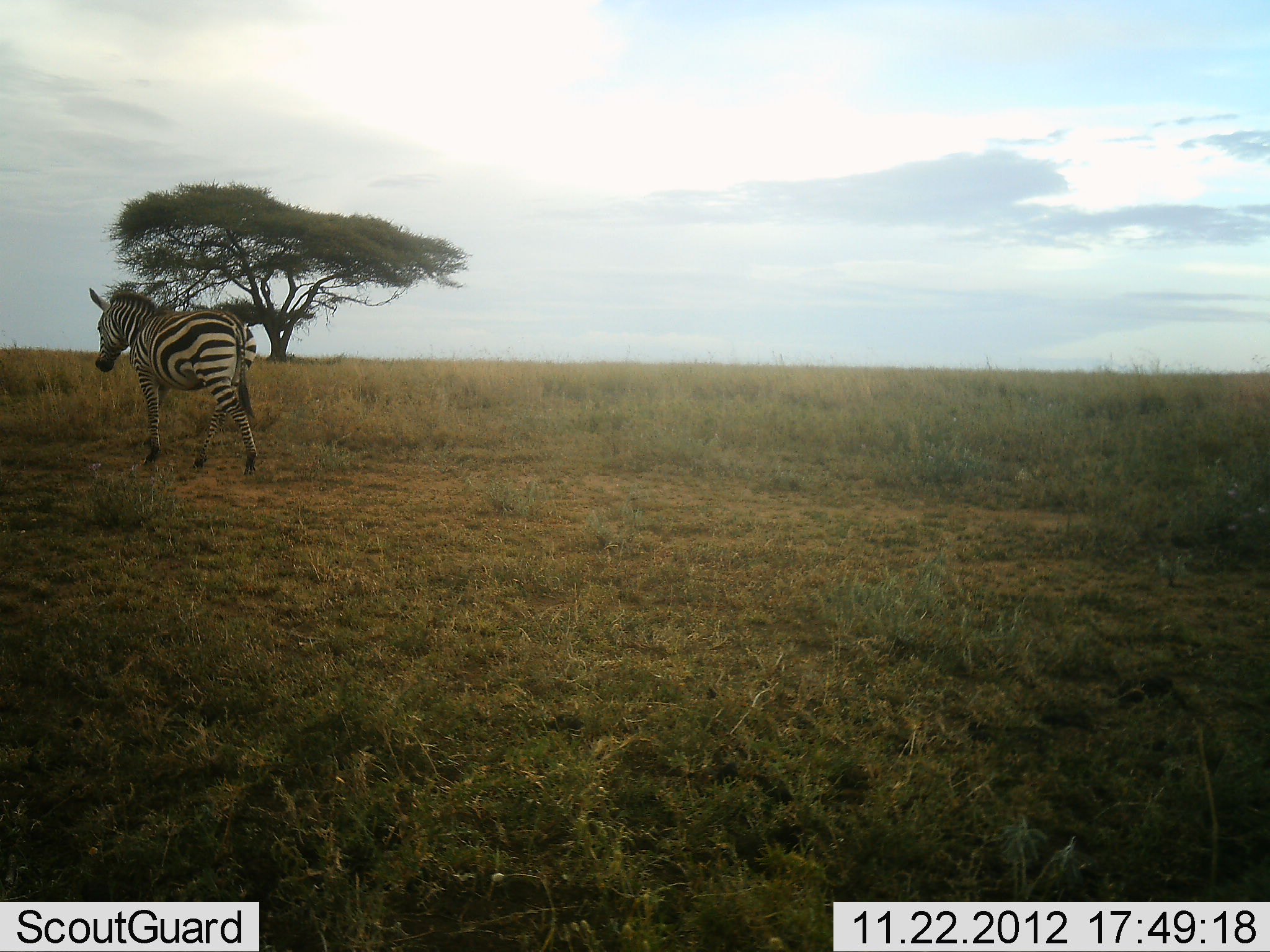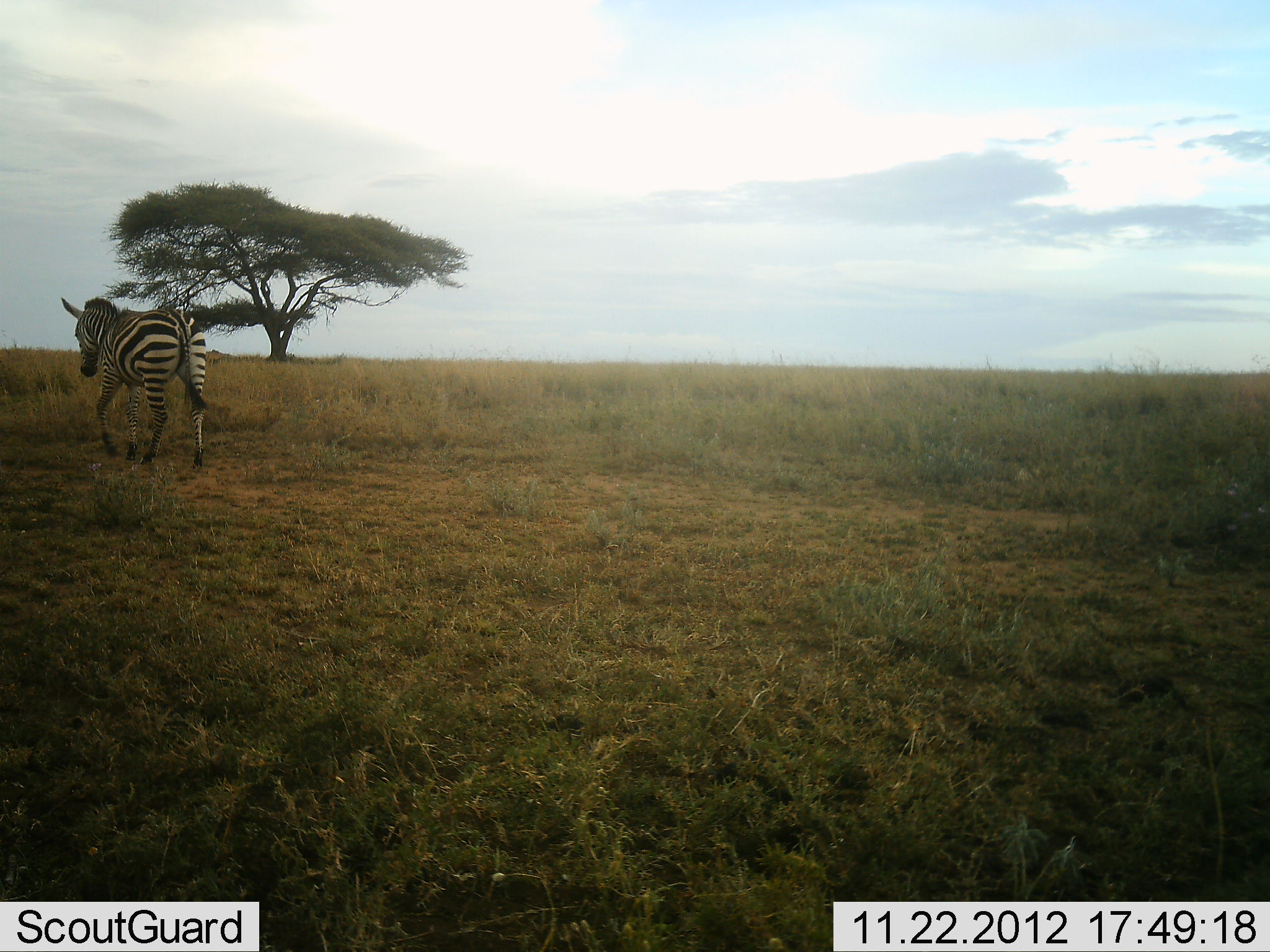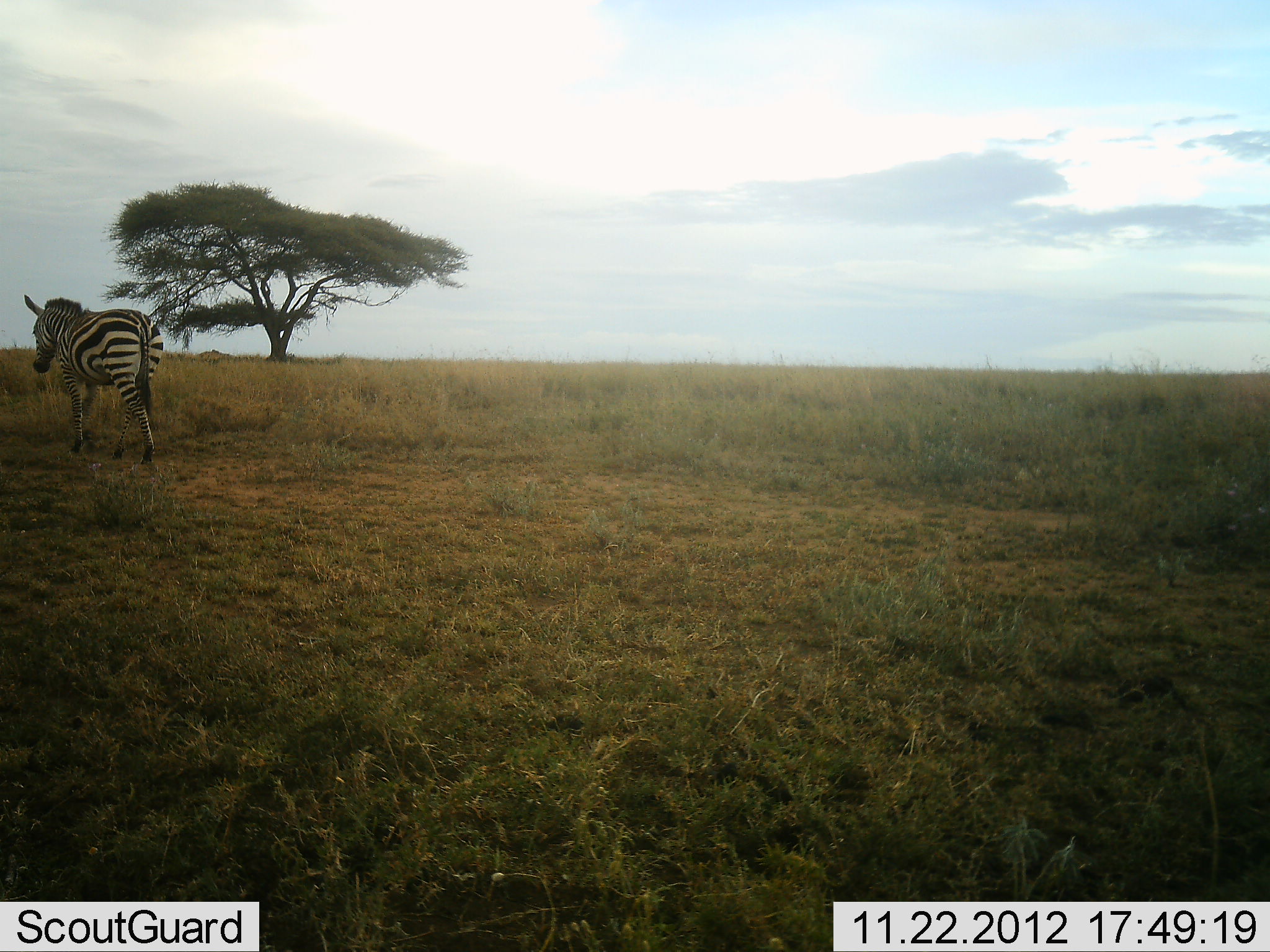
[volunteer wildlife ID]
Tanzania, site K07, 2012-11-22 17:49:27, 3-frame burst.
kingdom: Animalia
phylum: Chordata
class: Mammalia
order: Perissodactyla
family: Equidae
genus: Equus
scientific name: Equus quagga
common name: plains zebra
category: zebra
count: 1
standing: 10%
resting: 0%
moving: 100%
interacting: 0%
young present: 0%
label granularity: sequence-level